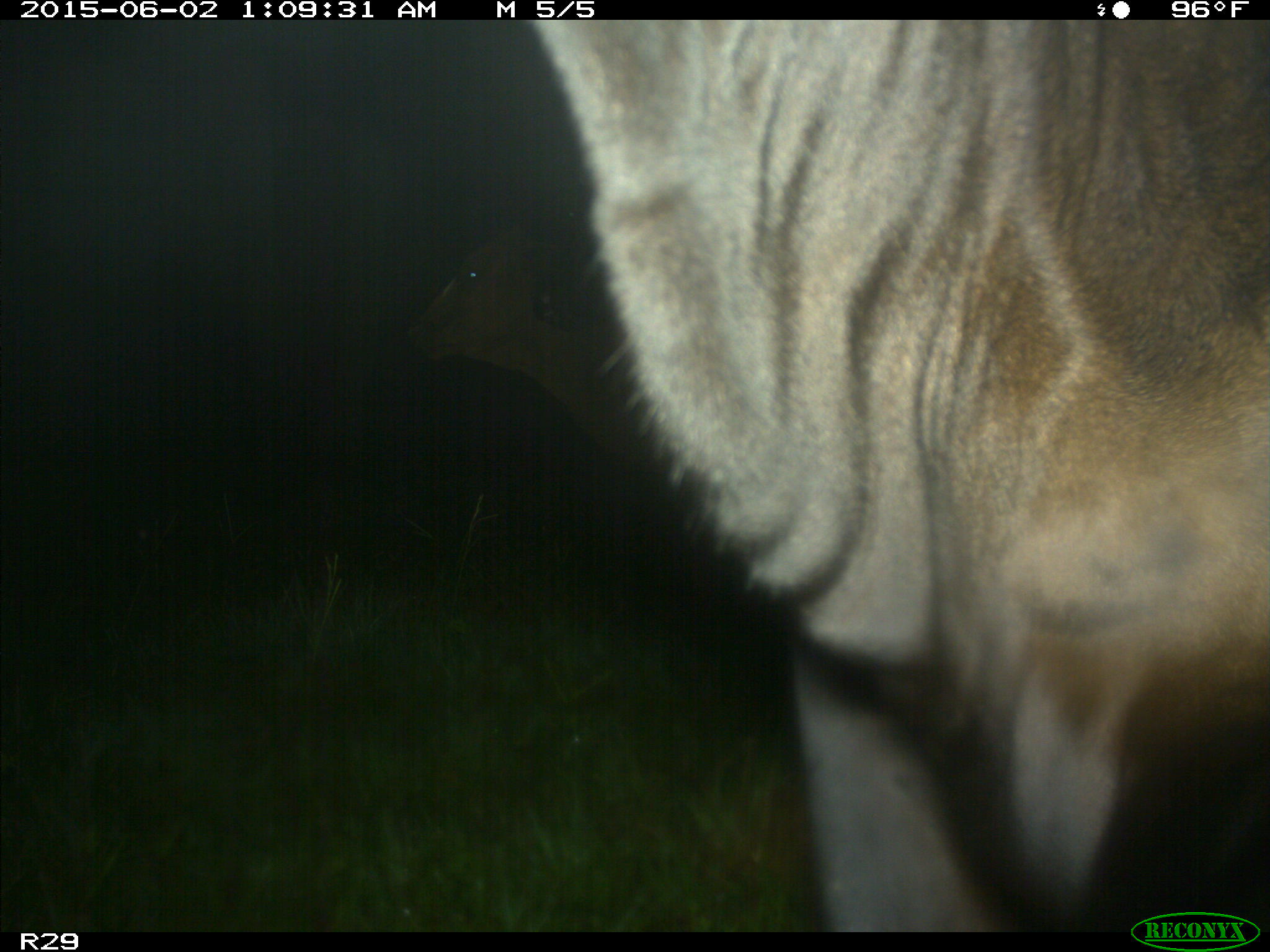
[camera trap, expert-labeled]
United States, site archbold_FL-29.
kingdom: Animalia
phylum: Chordata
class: Mammalia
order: Artiodactyla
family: Bovidae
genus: Bos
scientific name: Bos taurus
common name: domestic cow